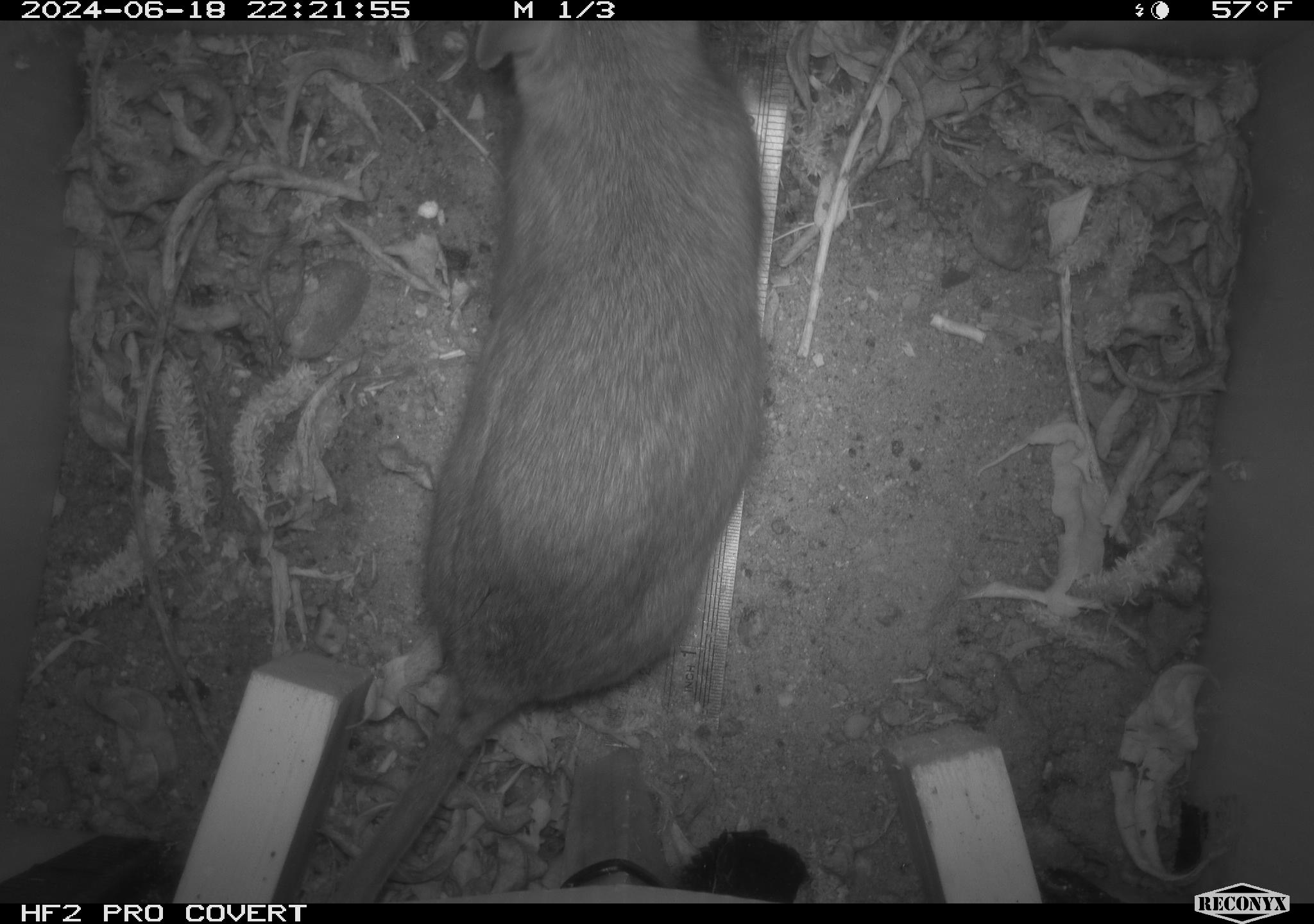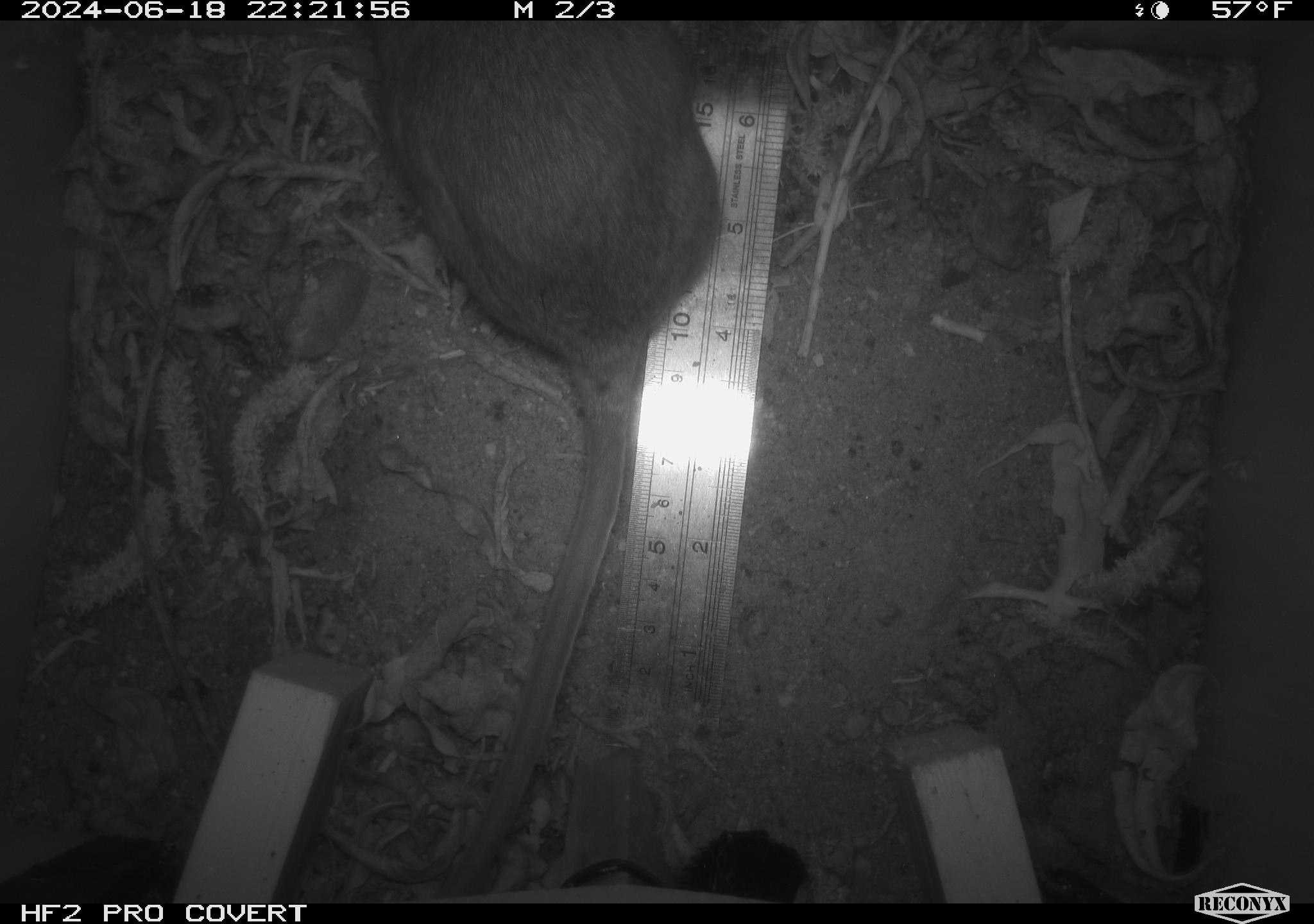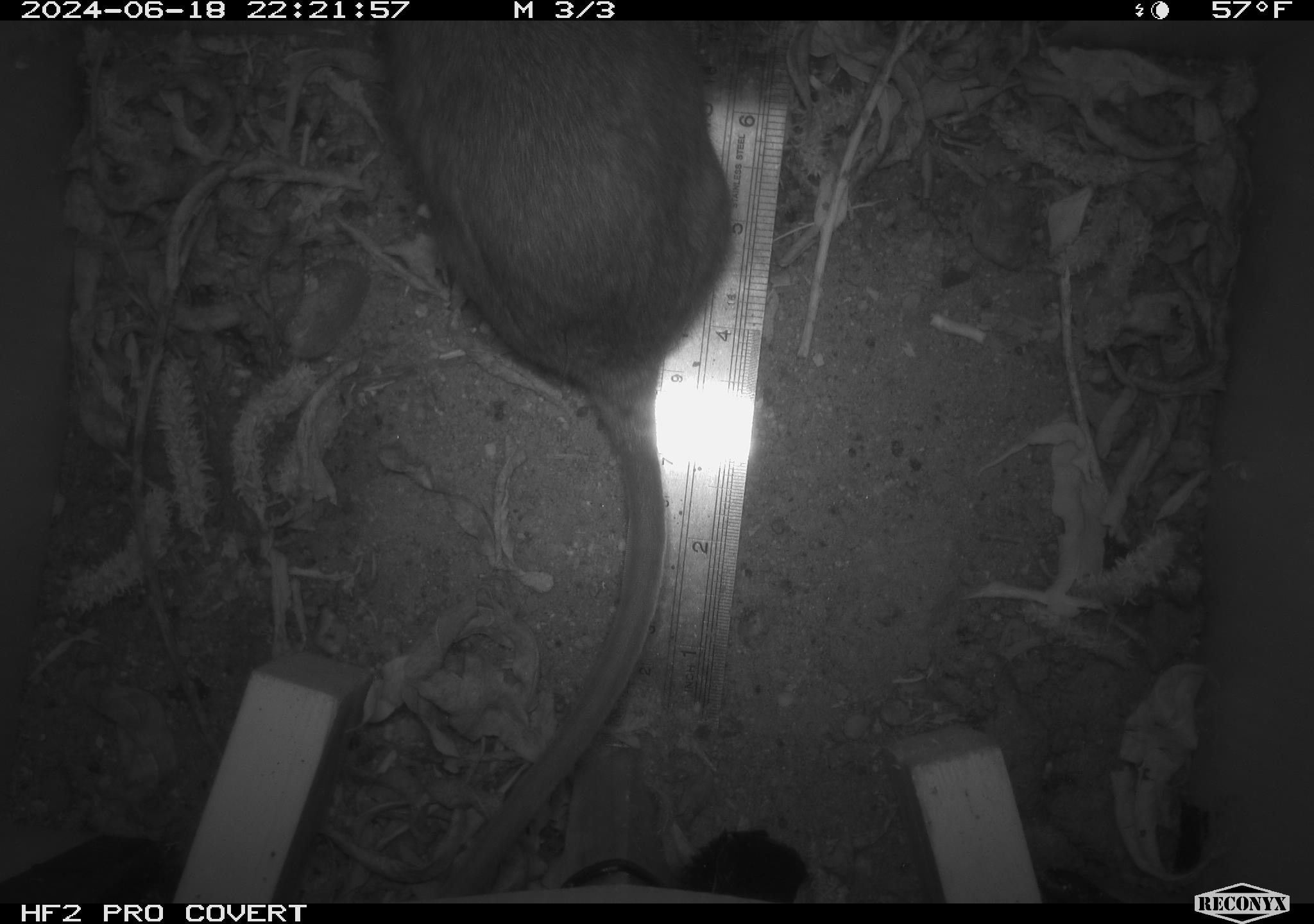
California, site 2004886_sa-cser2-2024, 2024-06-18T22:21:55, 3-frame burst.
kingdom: Animalia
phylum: Chordata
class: Mammalia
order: Rodentia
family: Muridae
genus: Rattus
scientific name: Rattus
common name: rat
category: rattus species